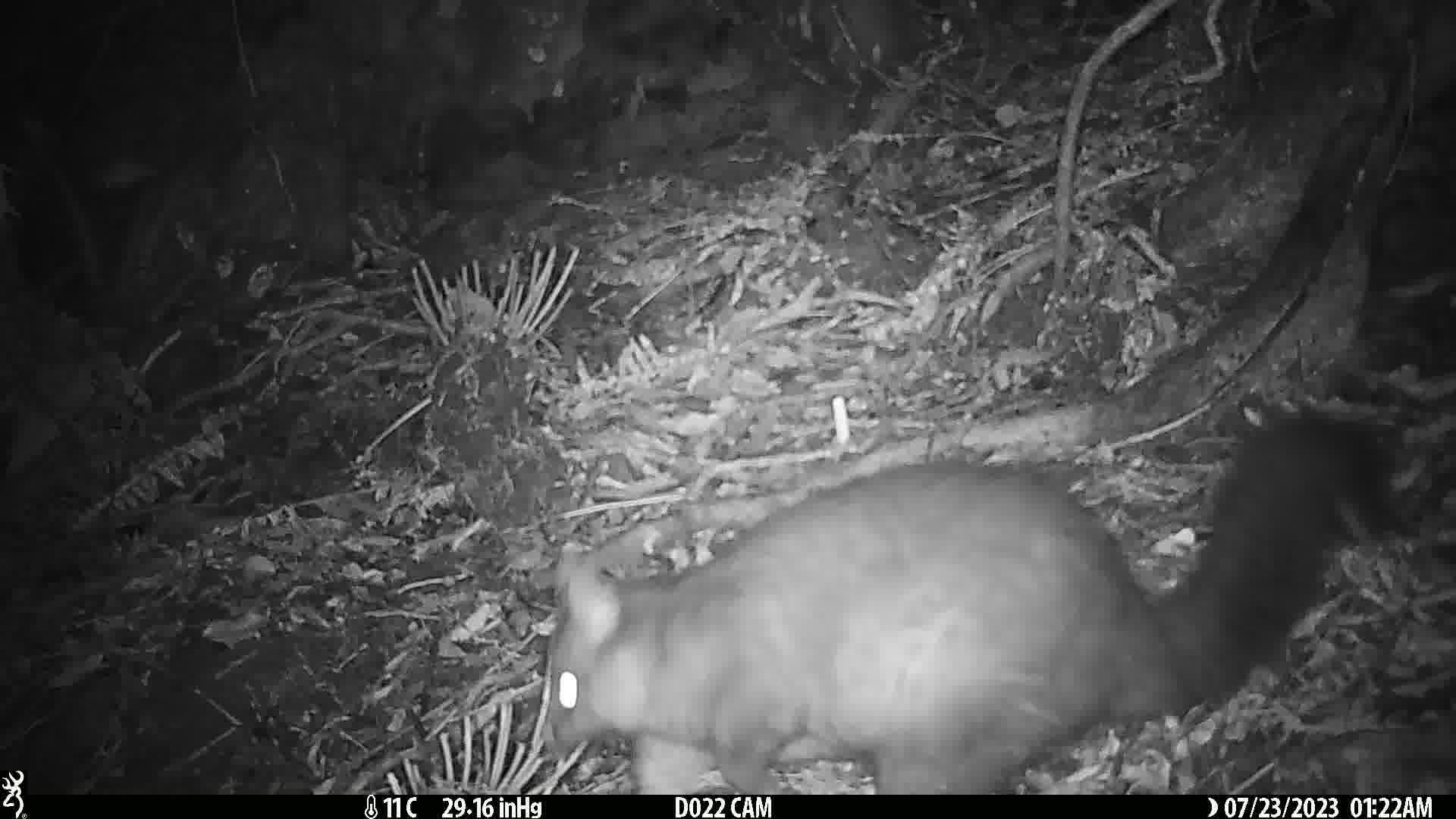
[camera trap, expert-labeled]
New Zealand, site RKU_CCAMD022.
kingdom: Animalia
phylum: Chordata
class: Mammalia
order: Diprotodontia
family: Phalangeridae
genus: Trichosurus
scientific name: Trichosurus vulpecula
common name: common brushtail possum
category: possum